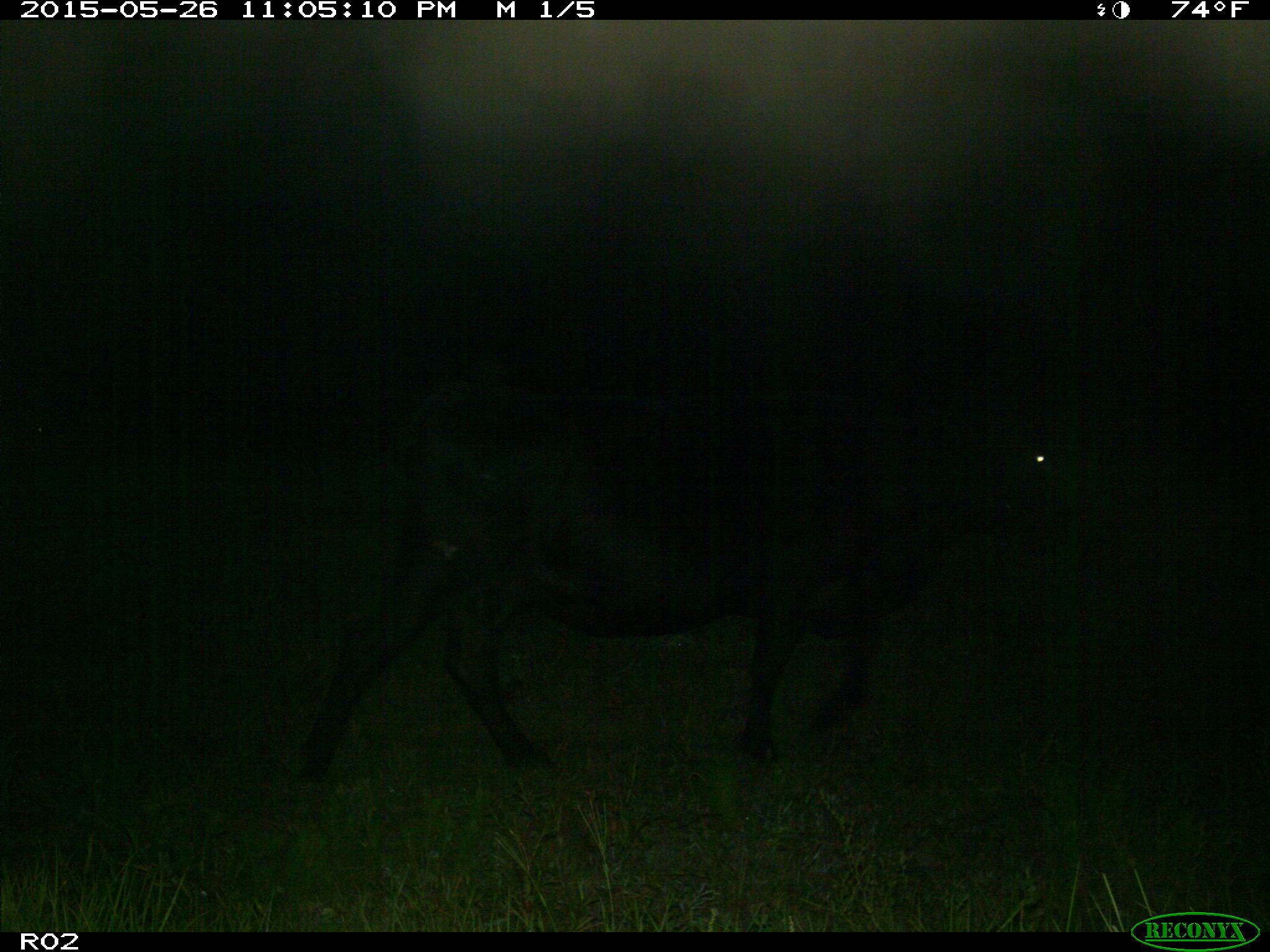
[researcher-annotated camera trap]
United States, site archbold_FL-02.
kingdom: Animalia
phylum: Chordata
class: Mammalia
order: Artiodactyla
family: Bovidae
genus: Bos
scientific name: Bos taurus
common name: domestic cow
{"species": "Bos taurus (domestic cow)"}